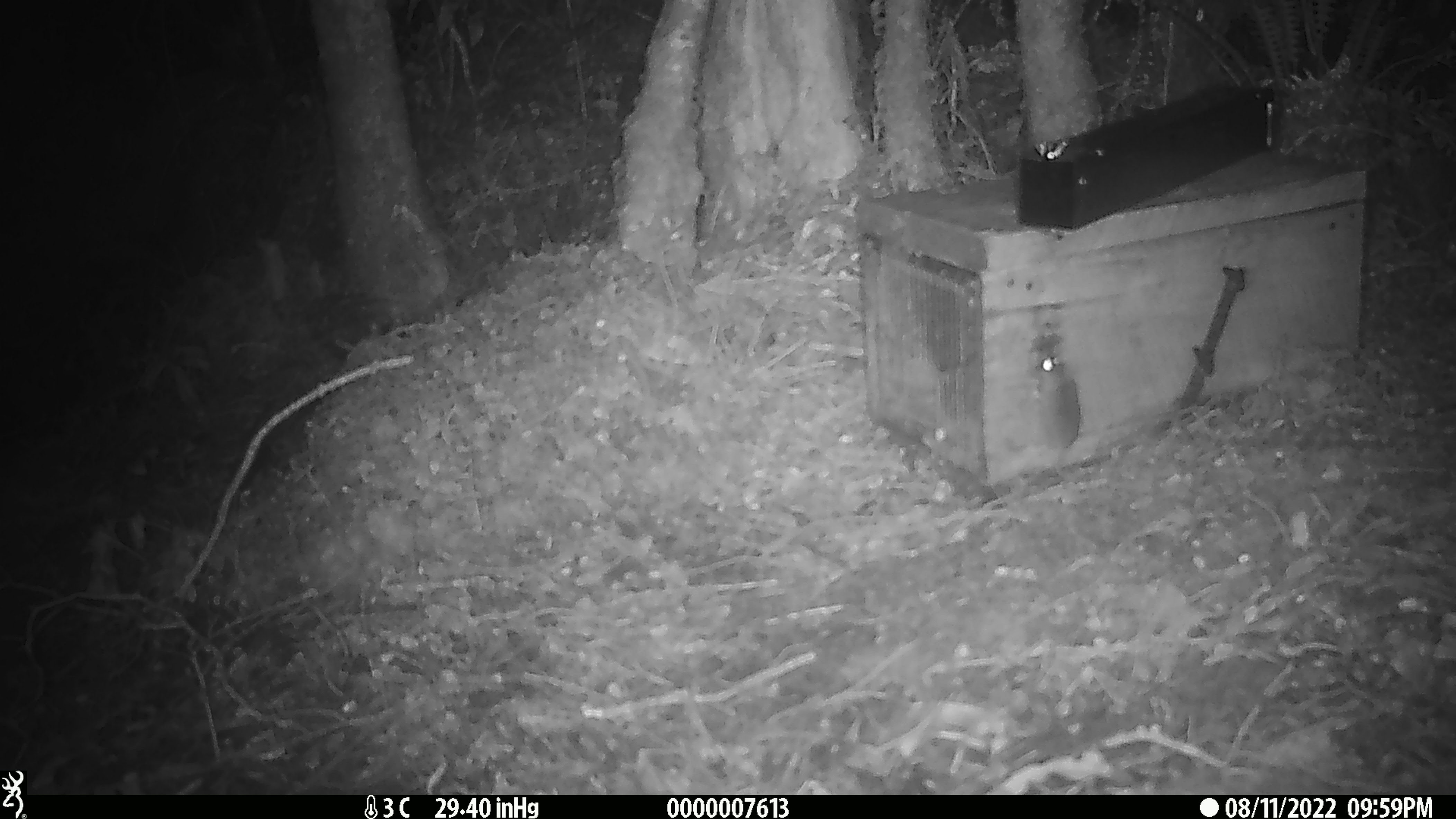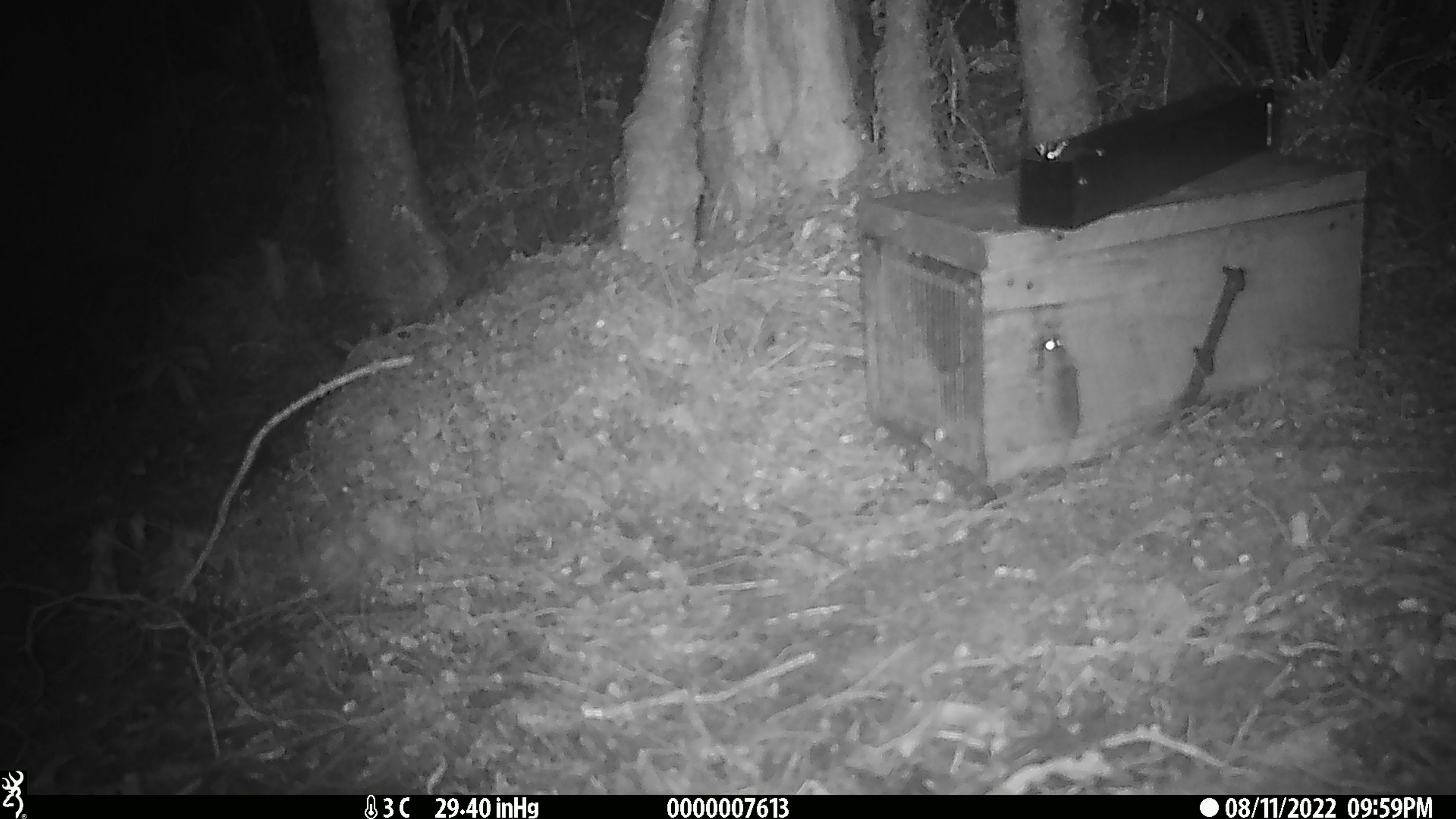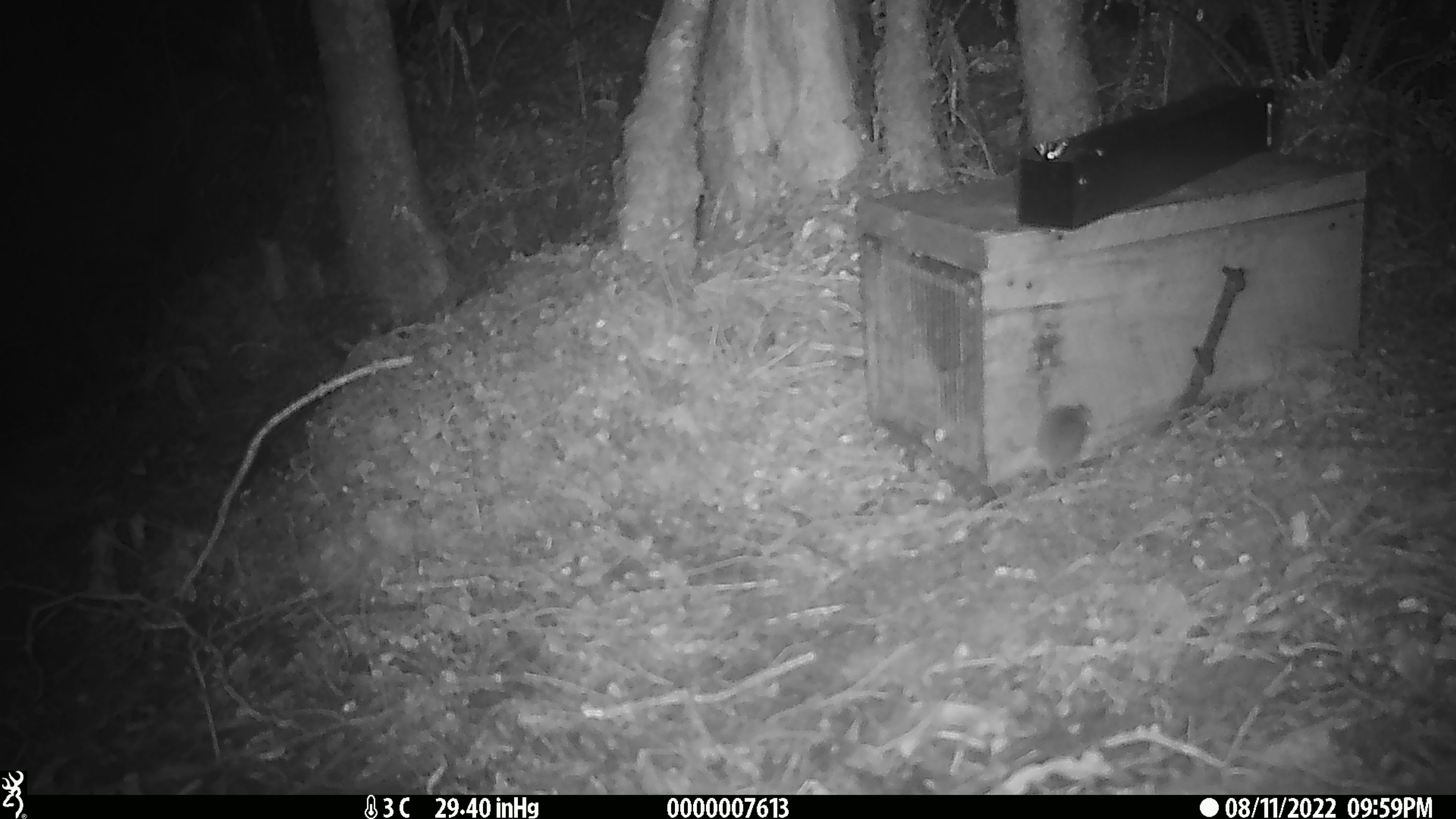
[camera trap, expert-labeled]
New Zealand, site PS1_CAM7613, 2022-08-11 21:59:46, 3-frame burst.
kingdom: Animalia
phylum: Chordata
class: Mammalia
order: Rodentia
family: Muridae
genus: Mus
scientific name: Mus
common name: mouse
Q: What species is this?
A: Mouse (Mus).